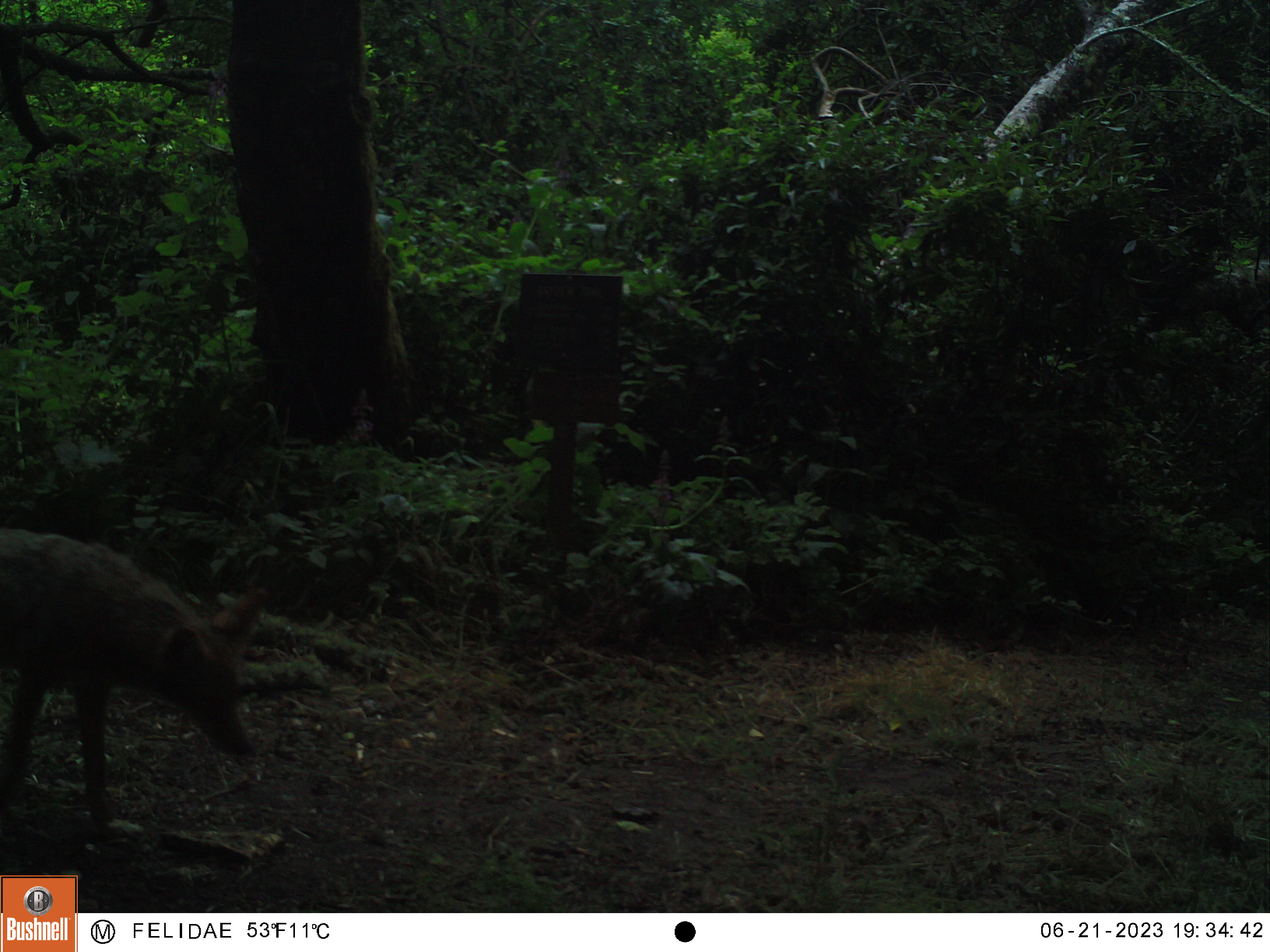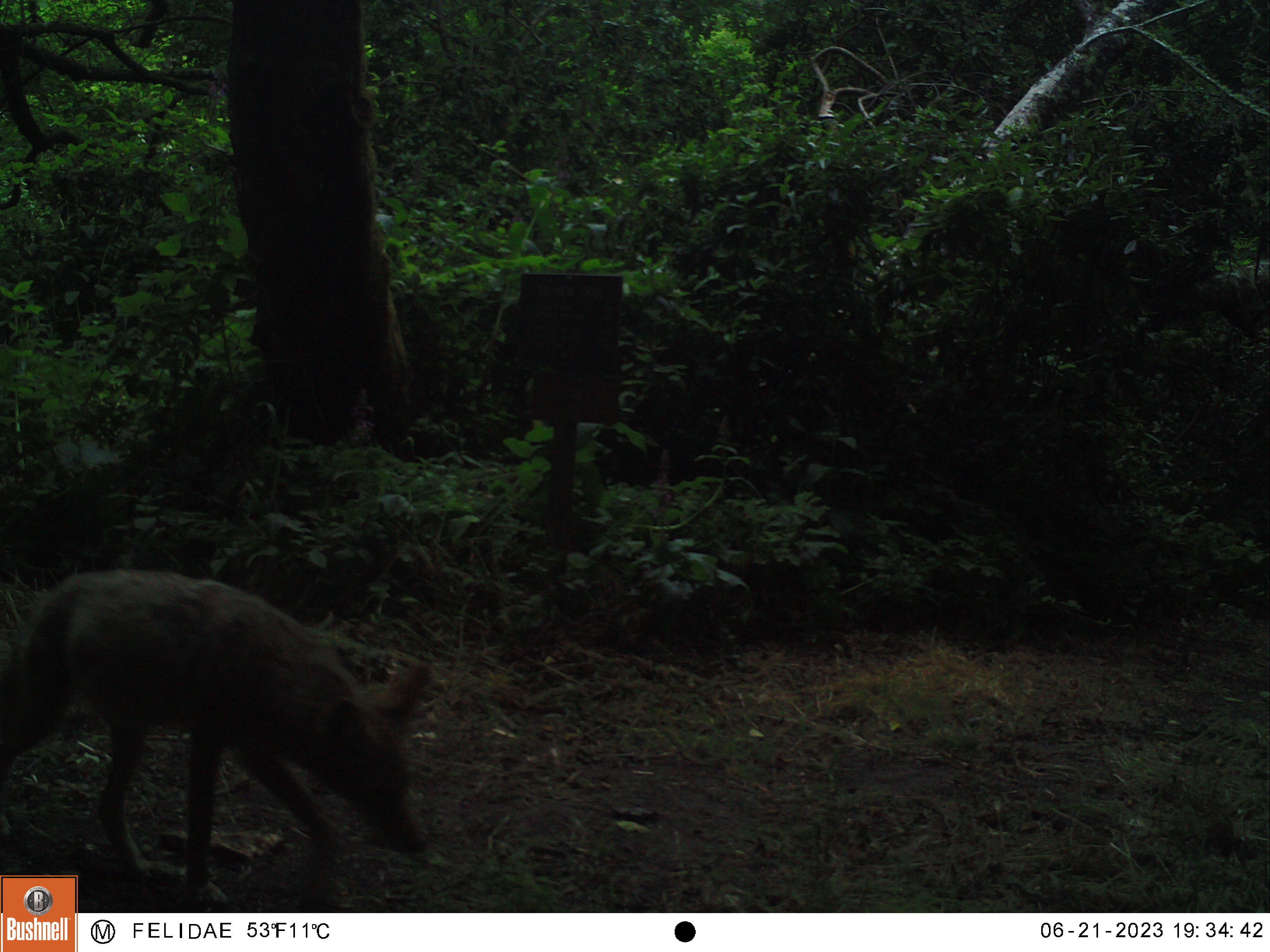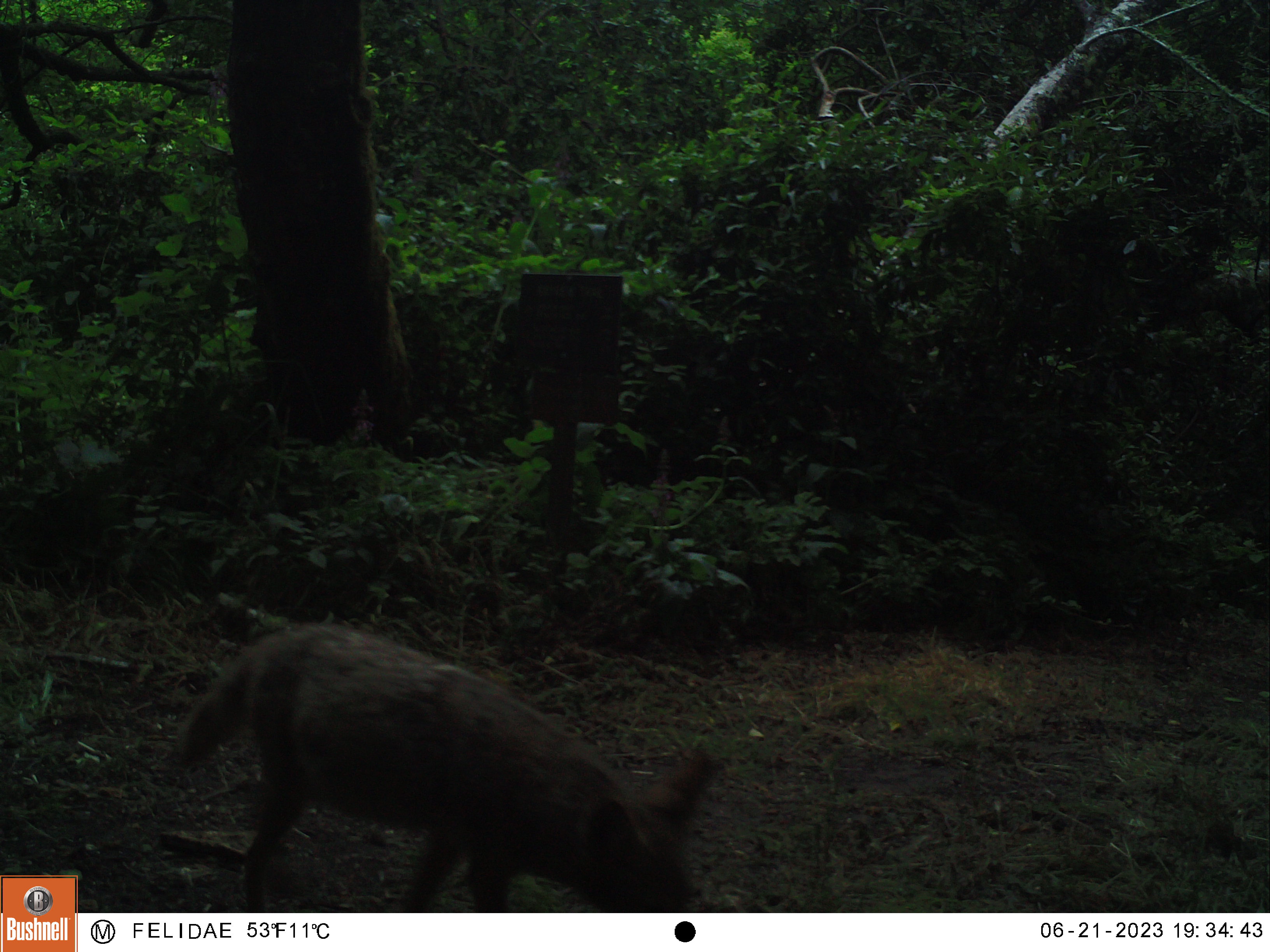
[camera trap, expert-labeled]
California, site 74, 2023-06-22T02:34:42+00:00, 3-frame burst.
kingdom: Animalia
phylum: Chordata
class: Mammalia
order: Carnivora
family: Canidae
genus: Canis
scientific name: Canis latrans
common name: coyote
Coyote (Canis latrans).